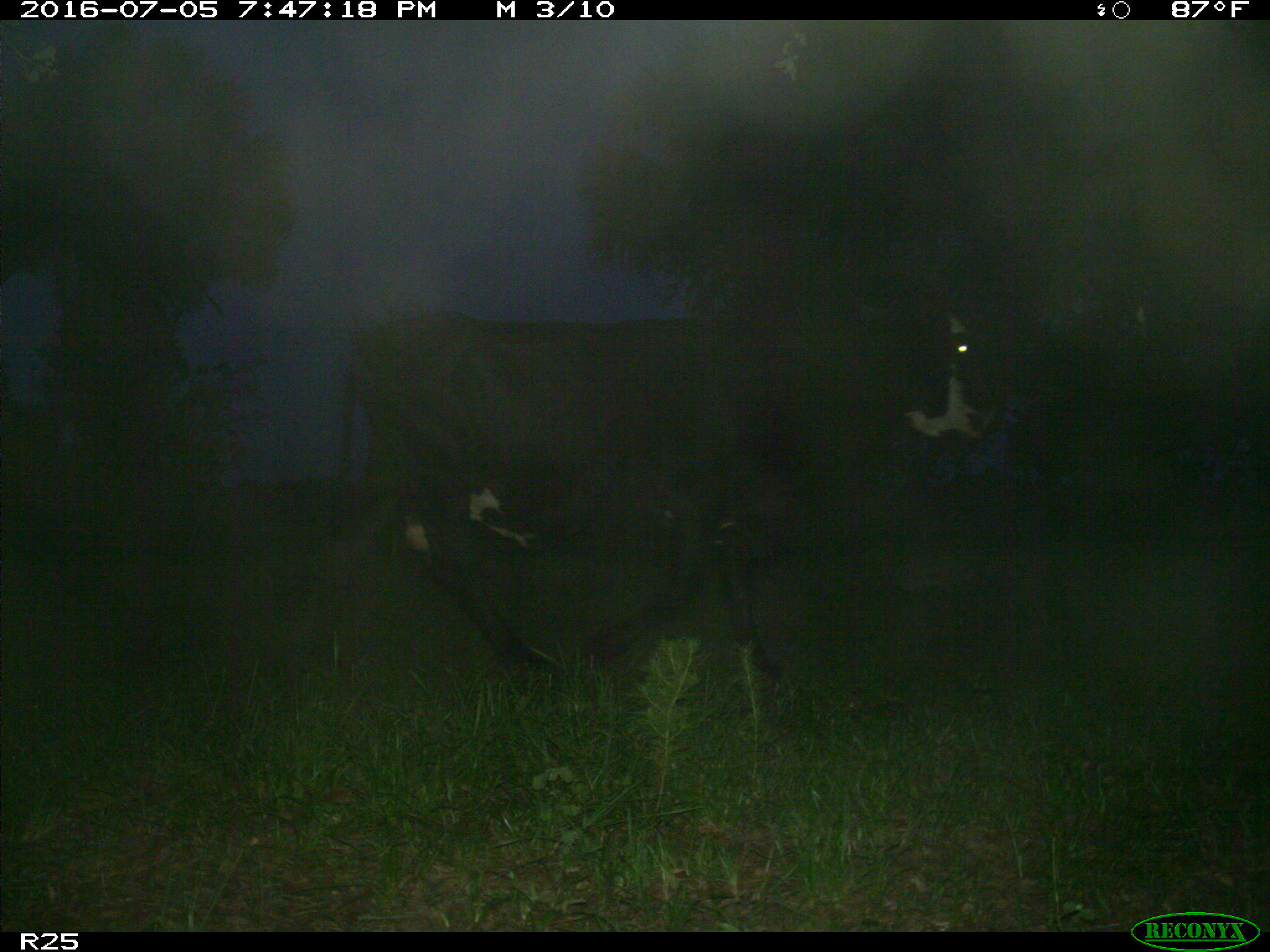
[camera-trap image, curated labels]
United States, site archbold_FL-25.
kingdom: Animalia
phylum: Chordata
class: Mammalia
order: Artiodactyla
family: Bovidae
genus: Bos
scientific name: Bos taurus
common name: domestic cow